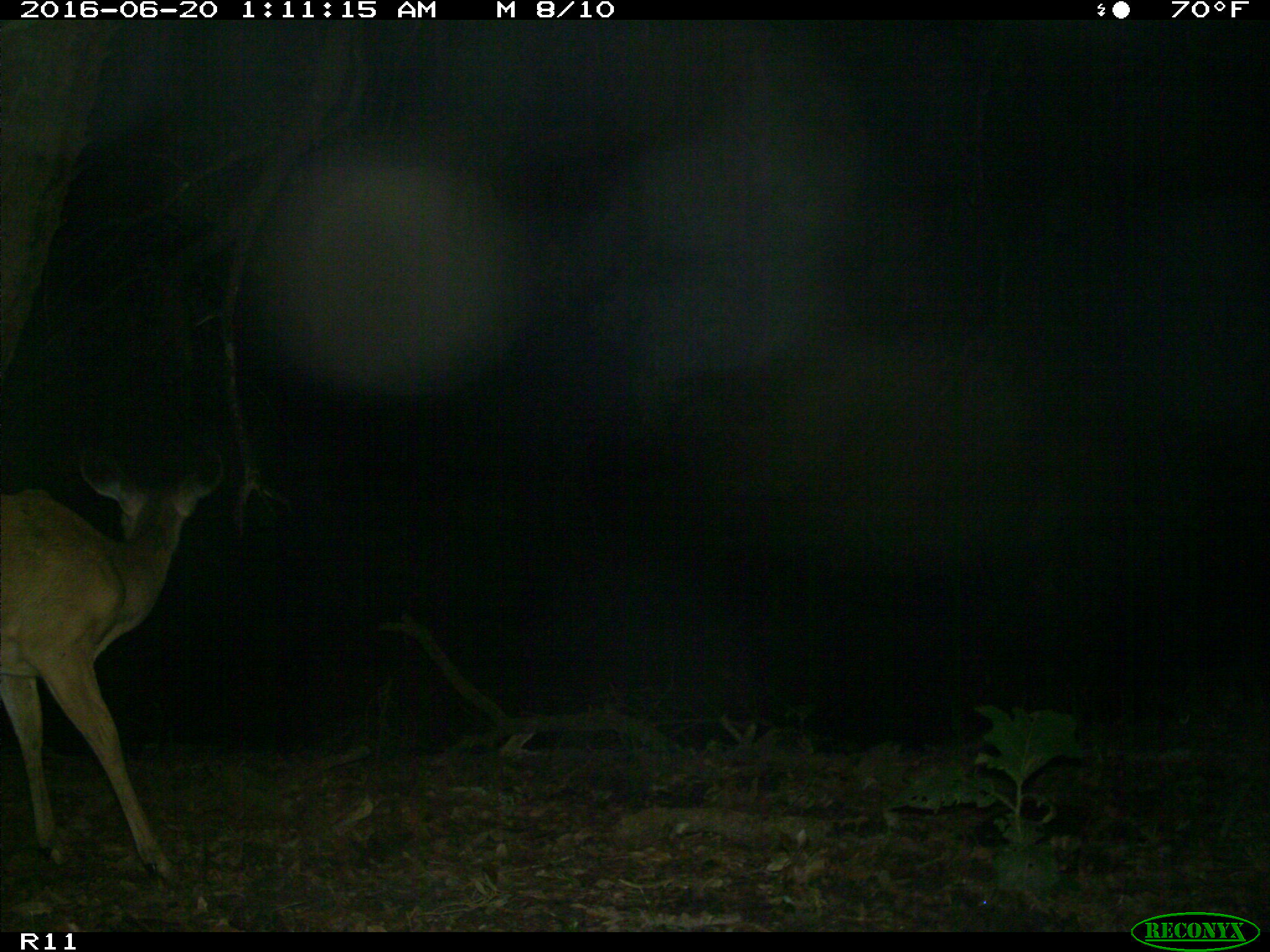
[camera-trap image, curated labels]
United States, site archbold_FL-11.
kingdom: Animalia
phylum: Chordata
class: Mammalia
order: Artiodactyla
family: Cervidae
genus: Odocoileus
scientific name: Odocoileus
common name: deer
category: unidentified deer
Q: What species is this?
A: Unidentified deer (deer) (Odocoileus).